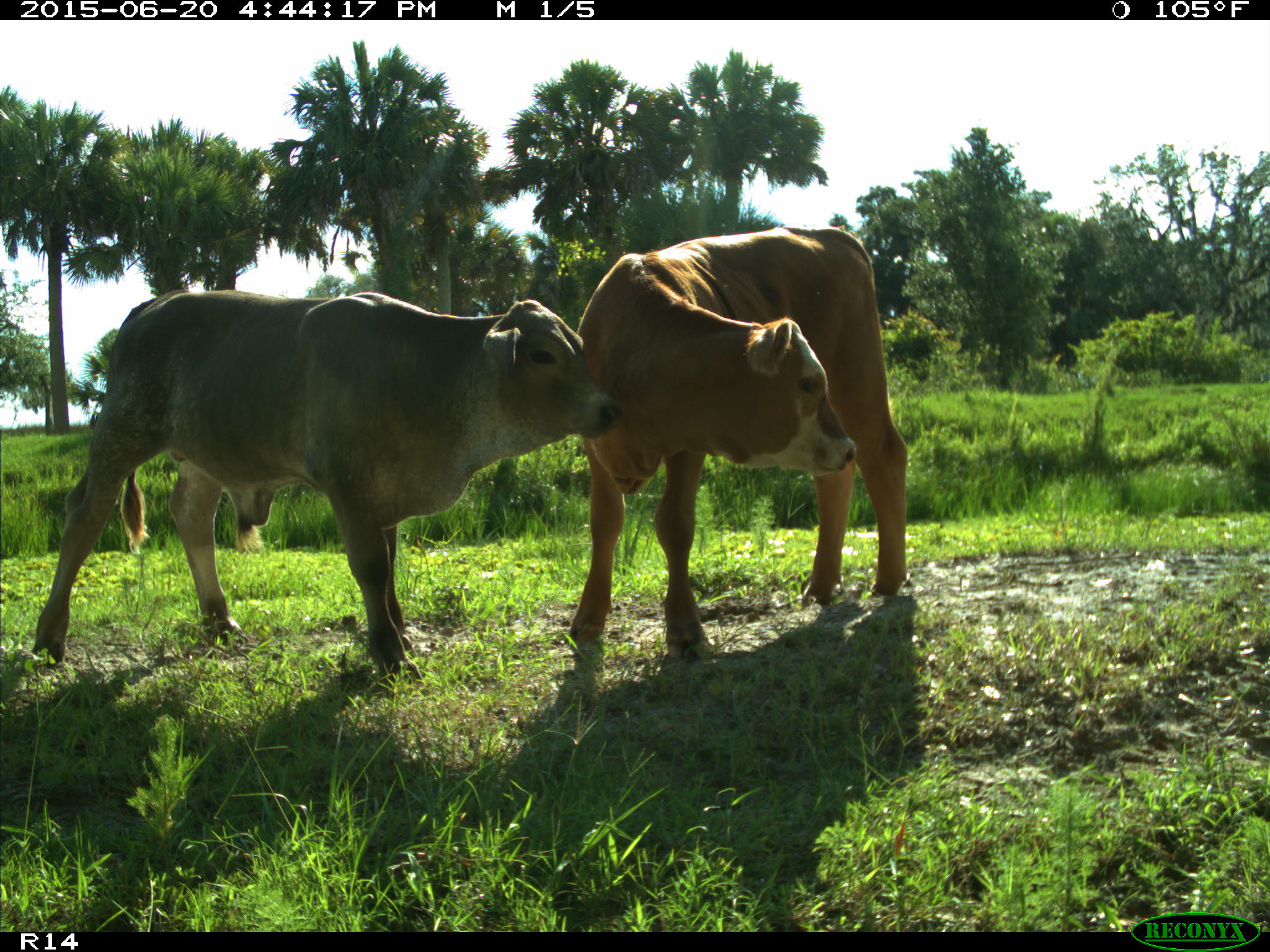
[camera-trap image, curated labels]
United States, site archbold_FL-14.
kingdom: Animalia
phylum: Chordata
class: Mammalia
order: Artiodactyla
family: Bovidae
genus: Bos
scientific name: Bos taurus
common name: domestic cow